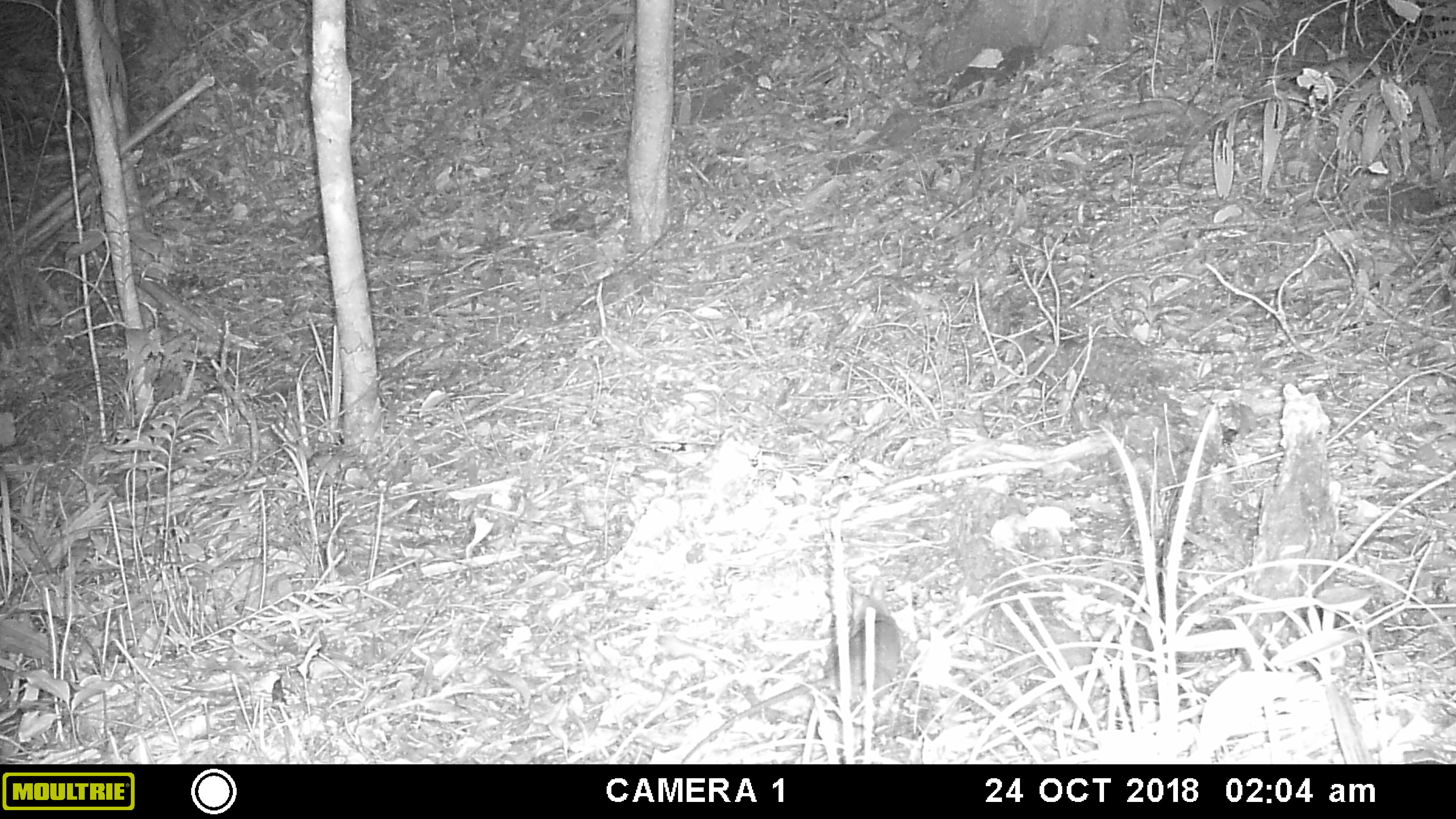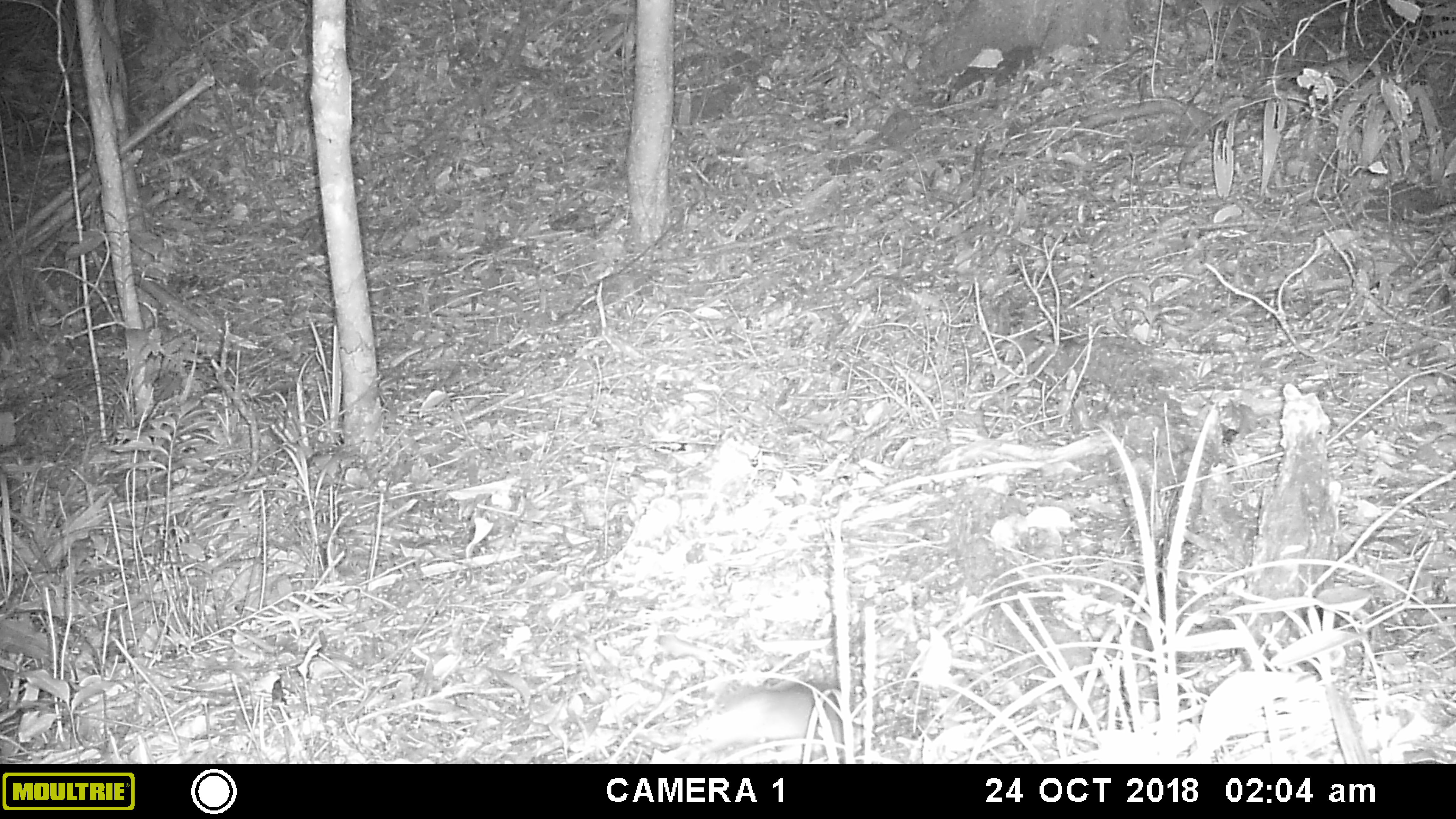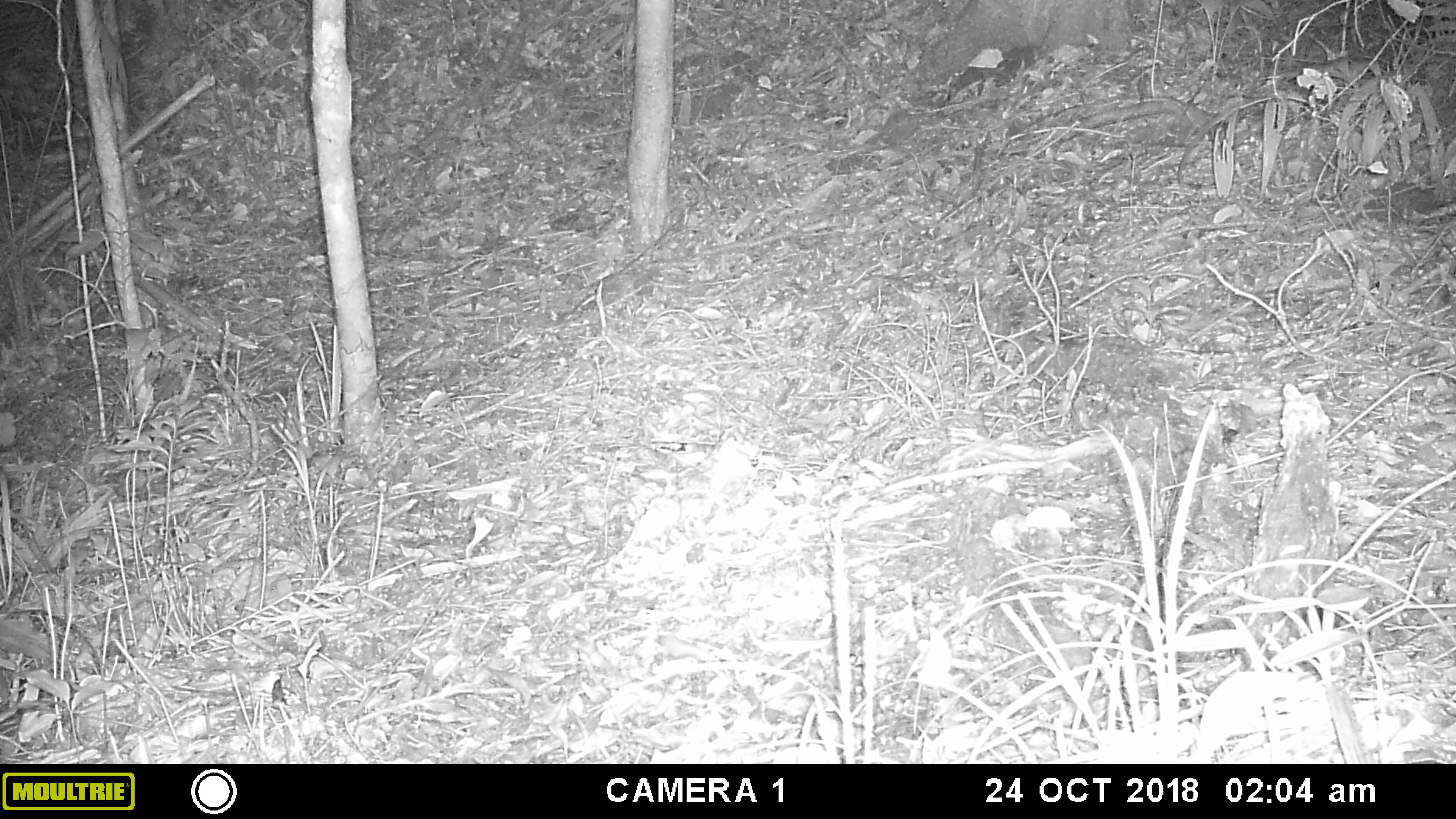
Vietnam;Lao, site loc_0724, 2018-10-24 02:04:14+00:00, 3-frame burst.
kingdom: Animalia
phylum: Chordata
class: Mammalia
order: Rodentia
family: Muridae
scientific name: Muridae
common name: old-world mice and rats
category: unidentified murid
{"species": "unidentified murid (old-world mice and rats) (Muridae)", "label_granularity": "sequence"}